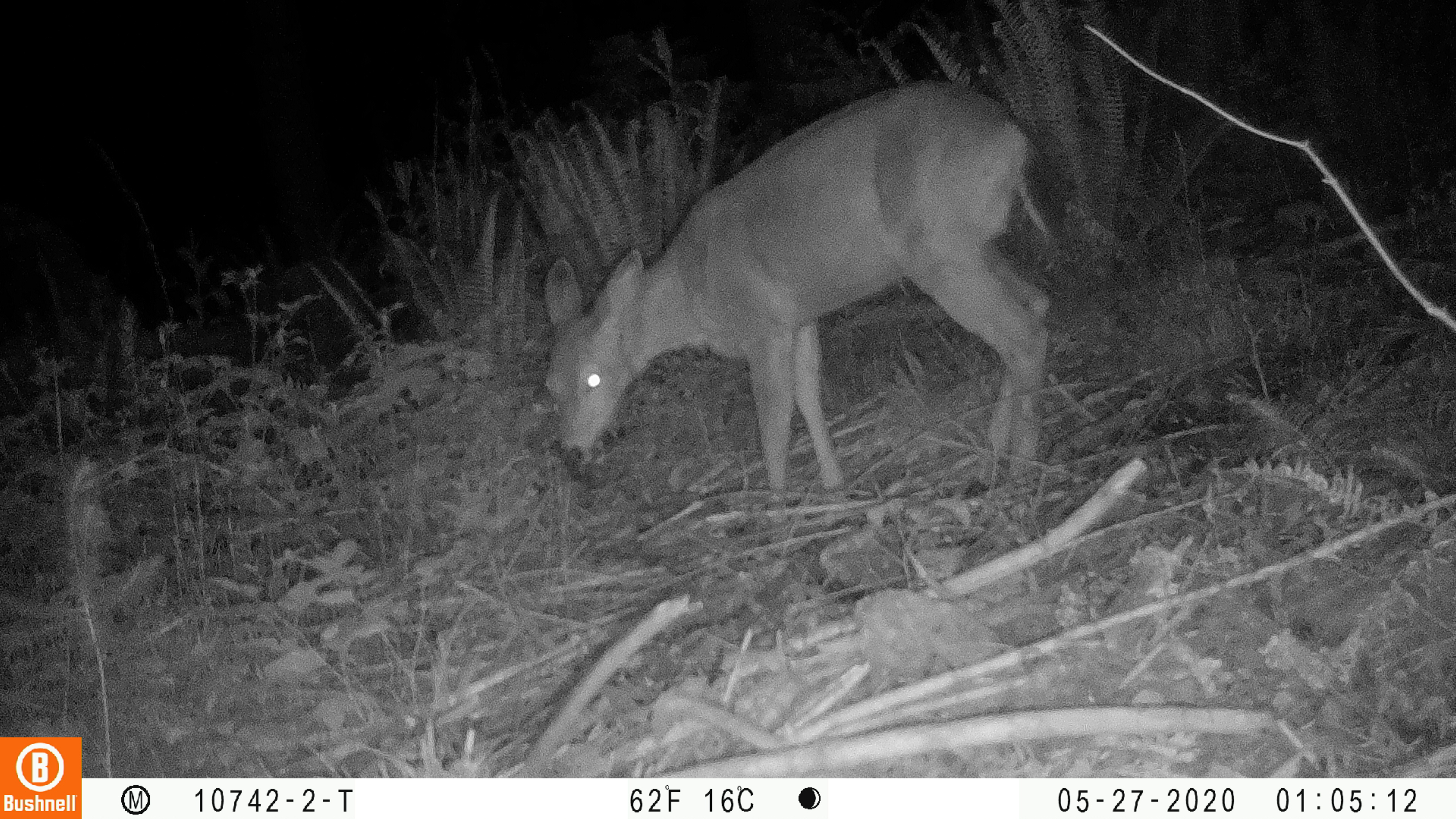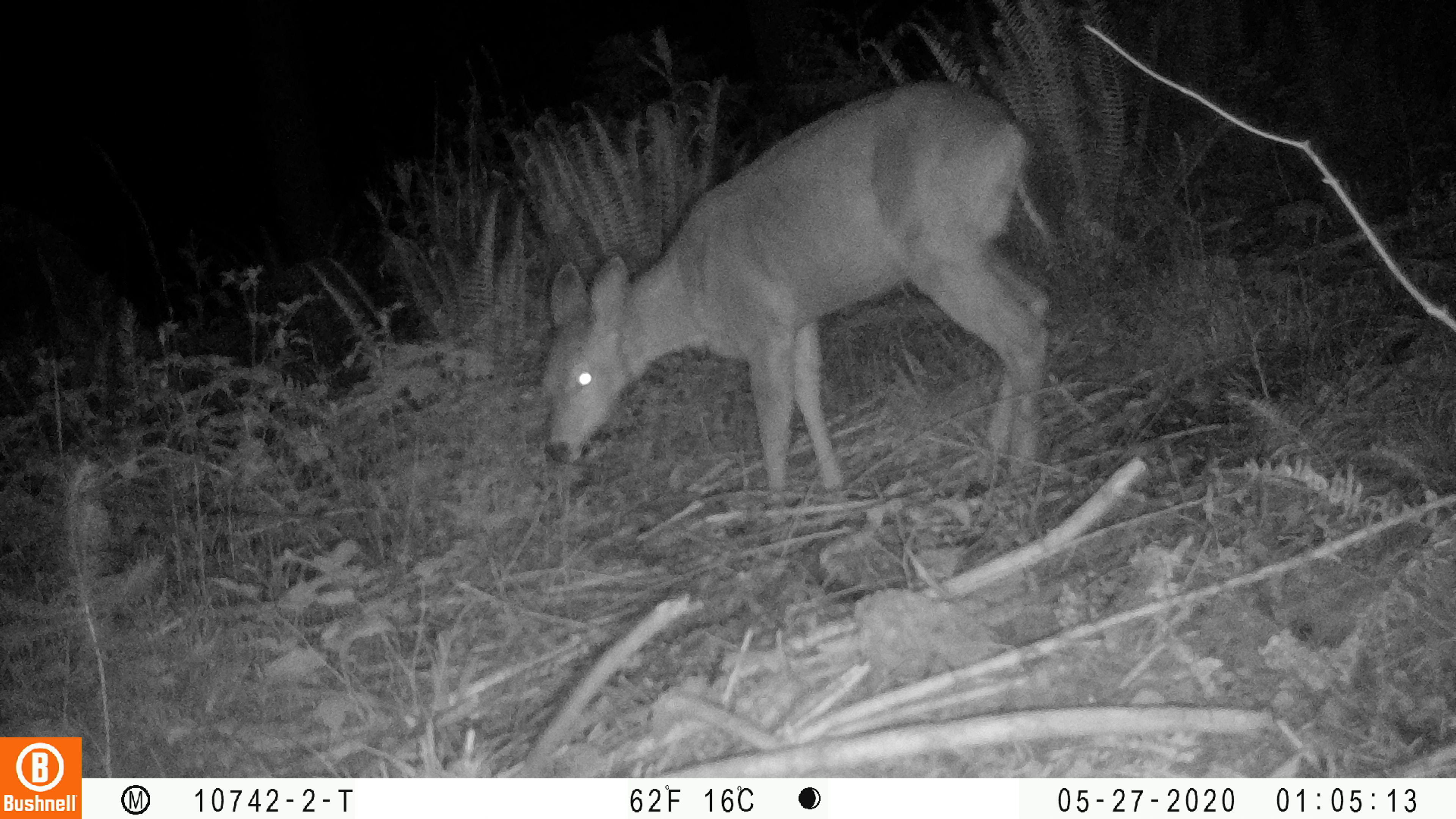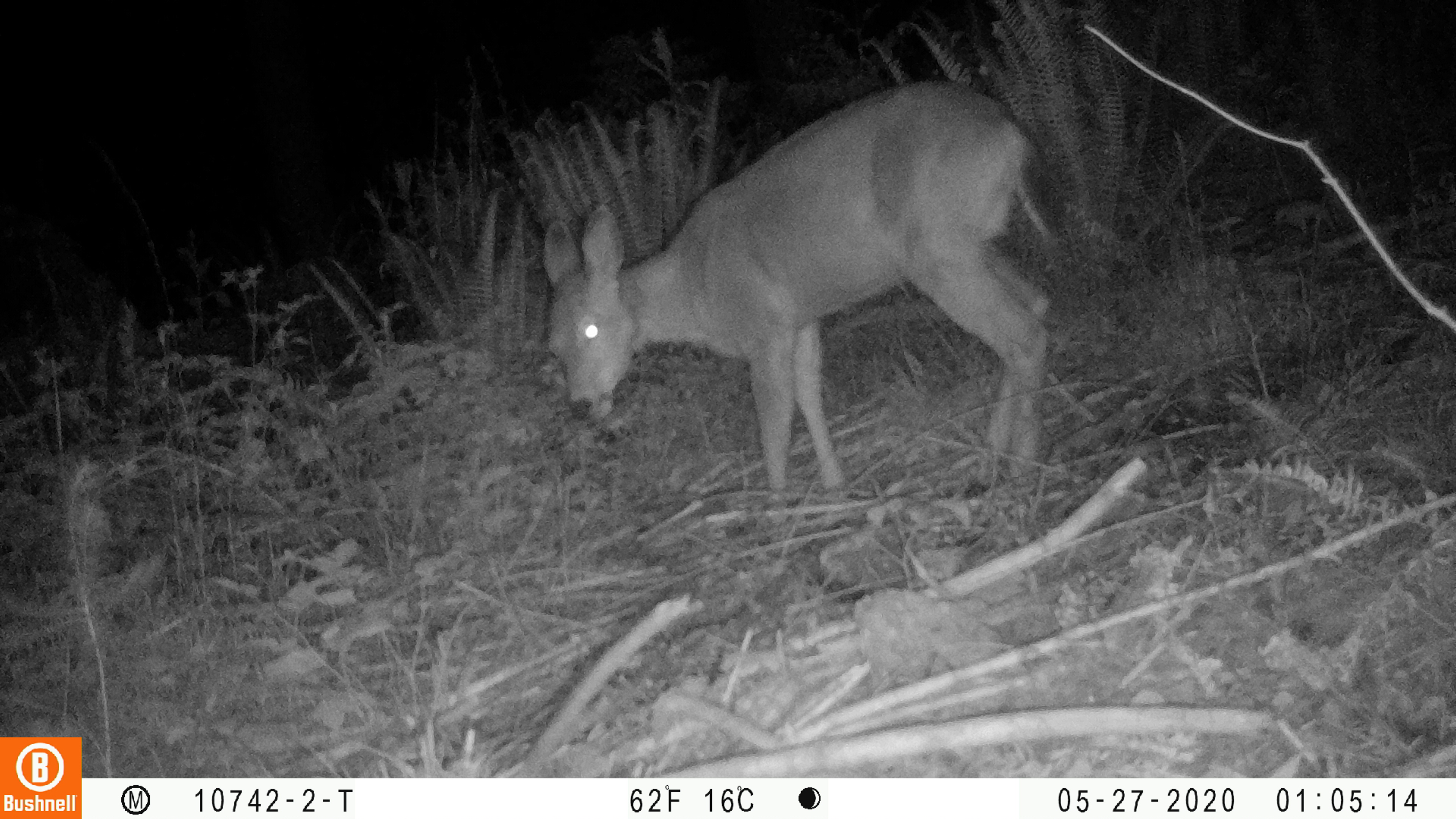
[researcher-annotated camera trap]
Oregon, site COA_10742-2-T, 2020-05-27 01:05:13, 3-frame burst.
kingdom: Animalia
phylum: Chordata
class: Mammalia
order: Artiodactyla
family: Cervidae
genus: Odocoileus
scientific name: Odocoileus hemionus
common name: black-tailed deer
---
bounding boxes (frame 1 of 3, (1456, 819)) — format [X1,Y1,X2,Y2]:
black-tailed deer: [529,59,1066,497]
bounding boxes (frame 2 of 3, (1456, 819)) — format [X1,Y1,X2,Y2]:
black-tailed deer: [526,74,1073,505]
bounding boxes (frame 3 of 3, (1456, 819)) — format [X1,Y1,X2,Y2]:
black-tailed deer: [537,73,1070,497]